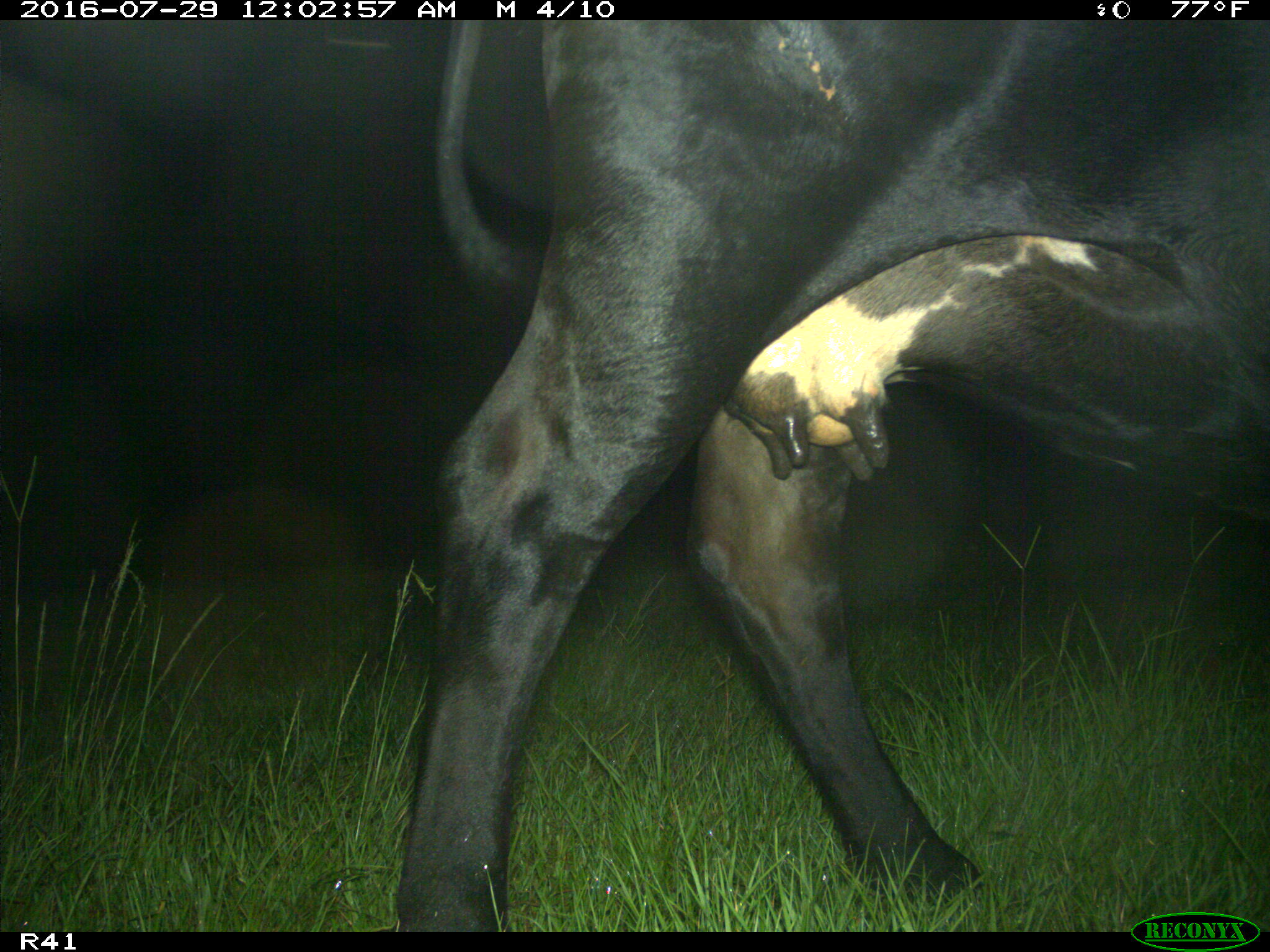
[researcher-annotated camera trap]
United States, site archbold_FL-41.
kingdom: Animalia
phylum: Chordata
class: Mammalia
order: Artiodactyla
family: Bovidae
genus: Bos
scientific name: Bos taurus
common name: domestic cow